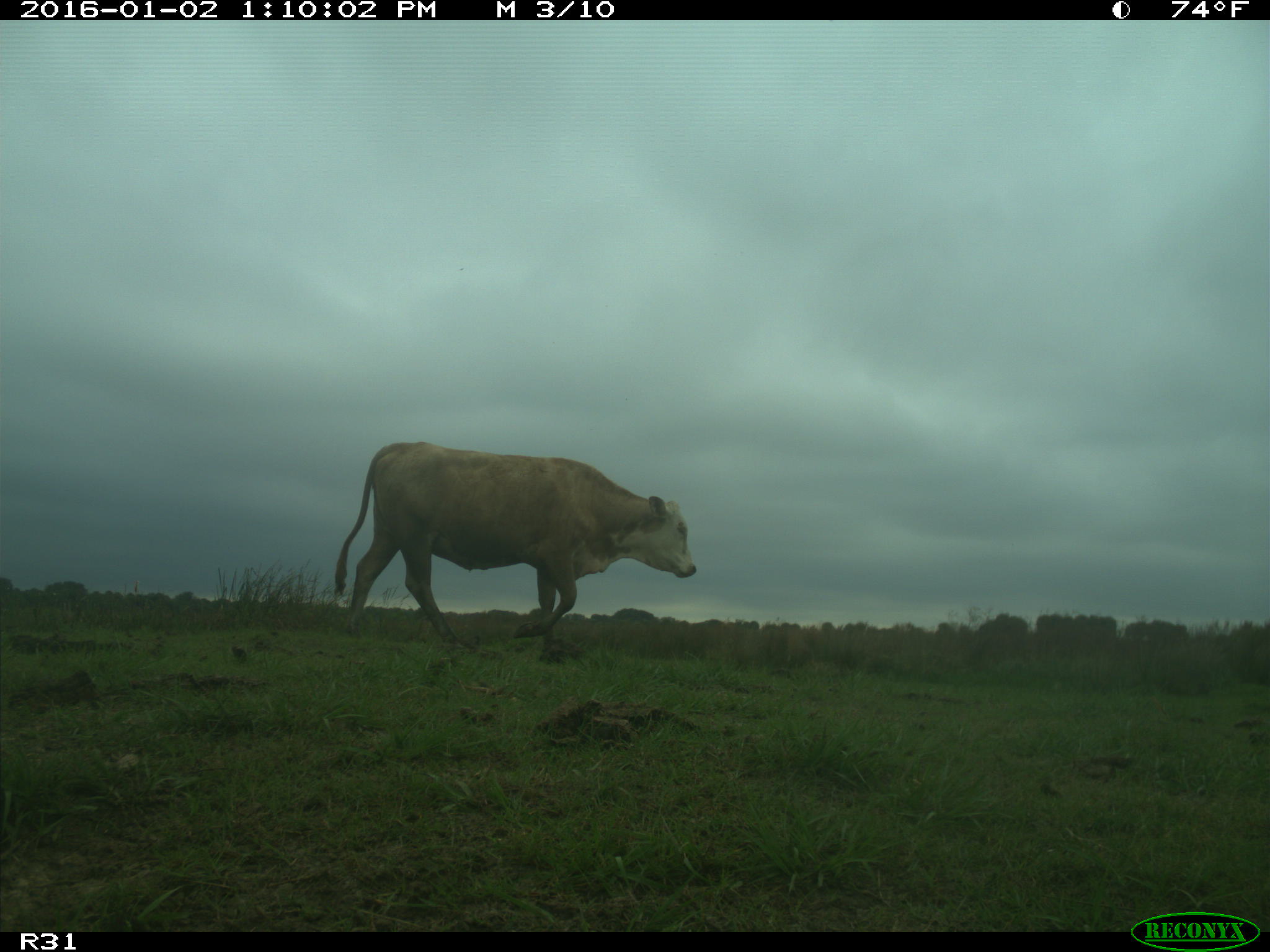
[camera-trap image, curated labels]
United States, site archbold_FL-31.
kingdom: Animalia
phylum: Chordata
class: Mammalia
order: Artiodactyla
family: Bovidae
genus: Bos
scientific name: Bos taurus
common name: domestic cow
Bos taurus (domestic cow).